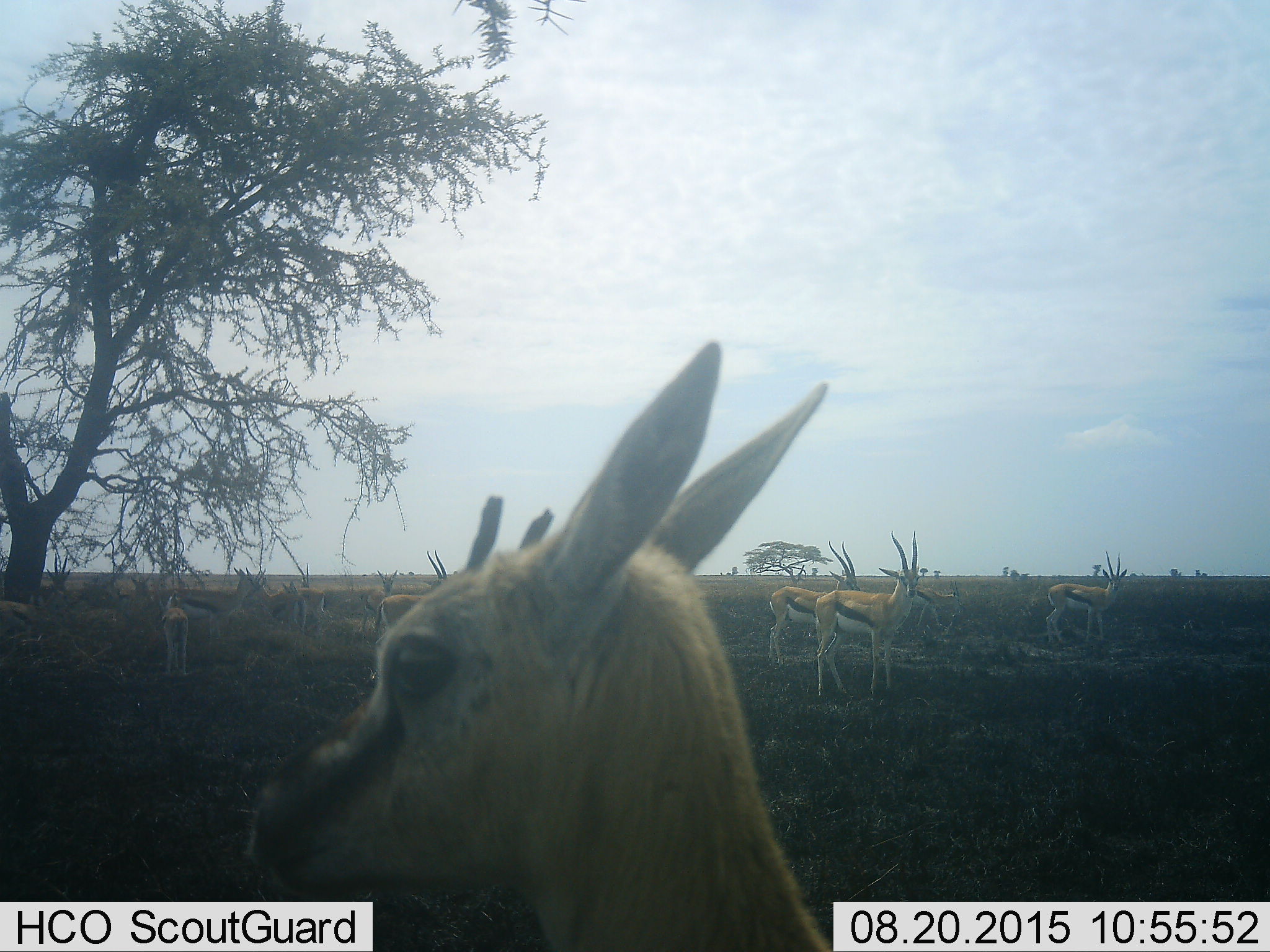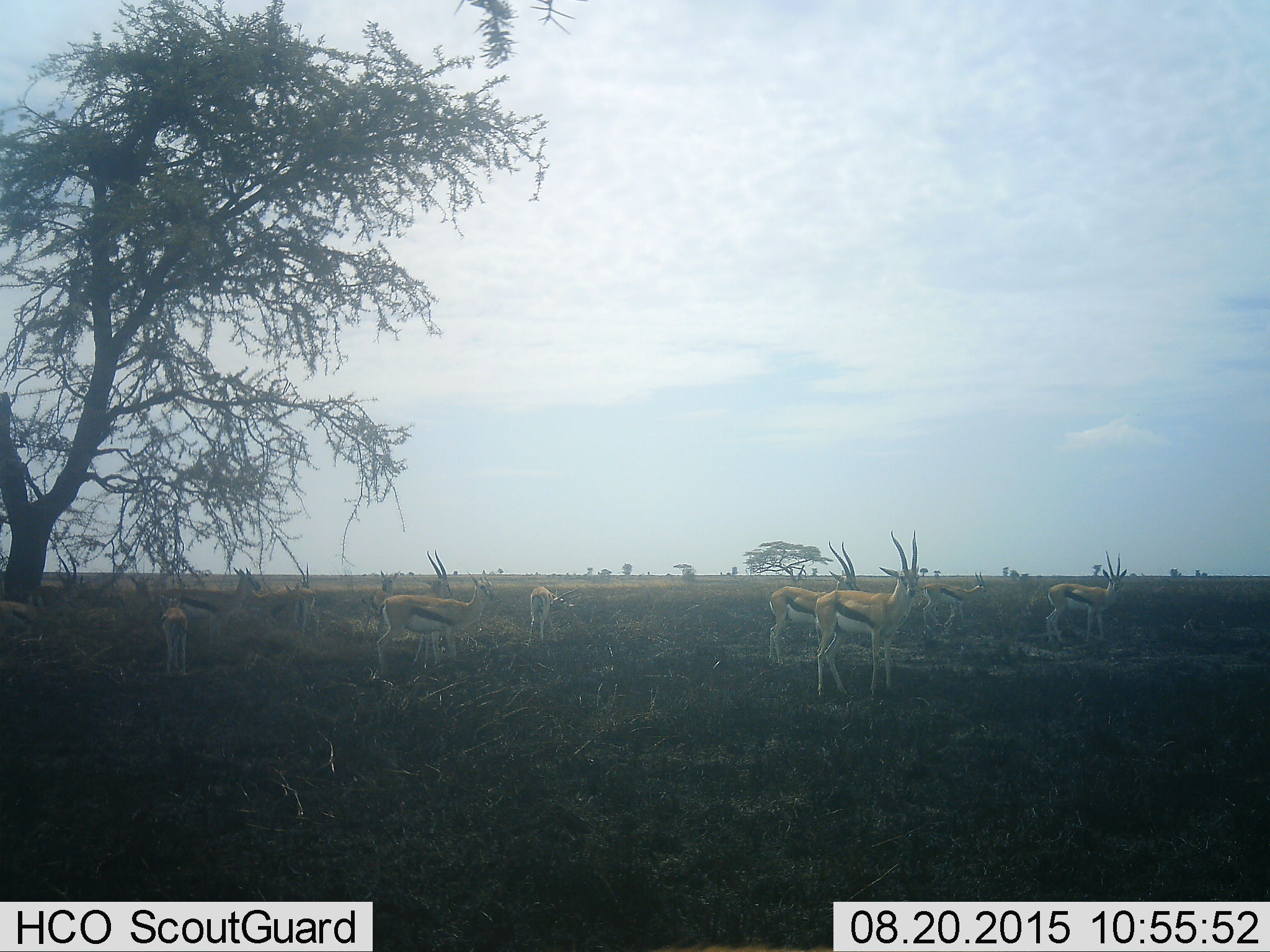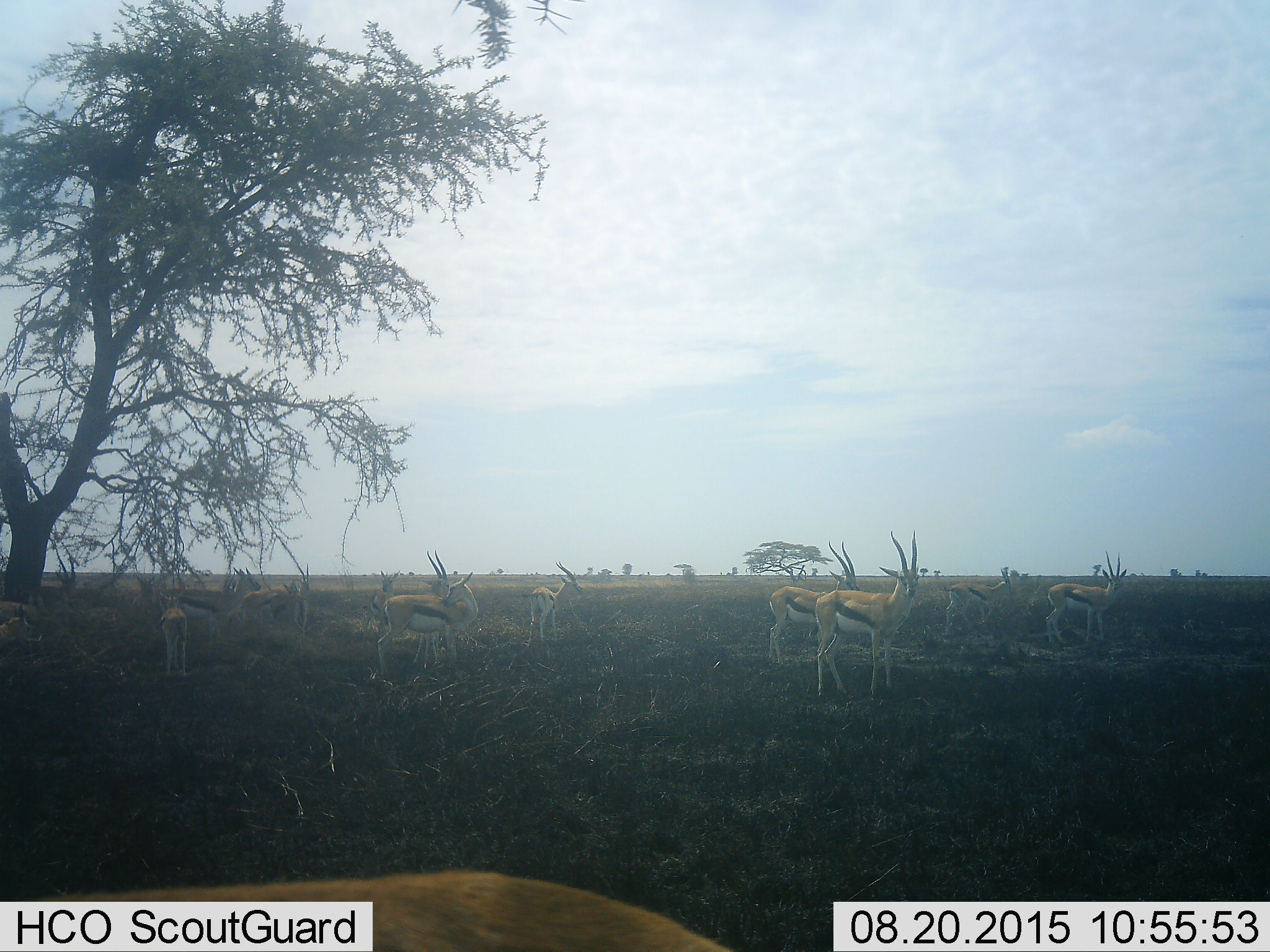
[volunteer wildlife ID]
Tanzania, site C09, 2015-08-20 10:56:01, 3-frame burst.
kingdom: Animalia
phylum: Chordata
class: Mammalia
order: Artiodactyla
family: Bovidae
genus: Eudorcas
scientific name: Eudorcas thomsonii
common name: thomson's gazelle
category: gazellethomsons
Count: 11-50.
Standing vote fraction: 92%.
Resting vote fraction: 23%.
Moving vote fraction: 69%.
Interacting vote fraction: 15%.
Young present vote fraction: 46%.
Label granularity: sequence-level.